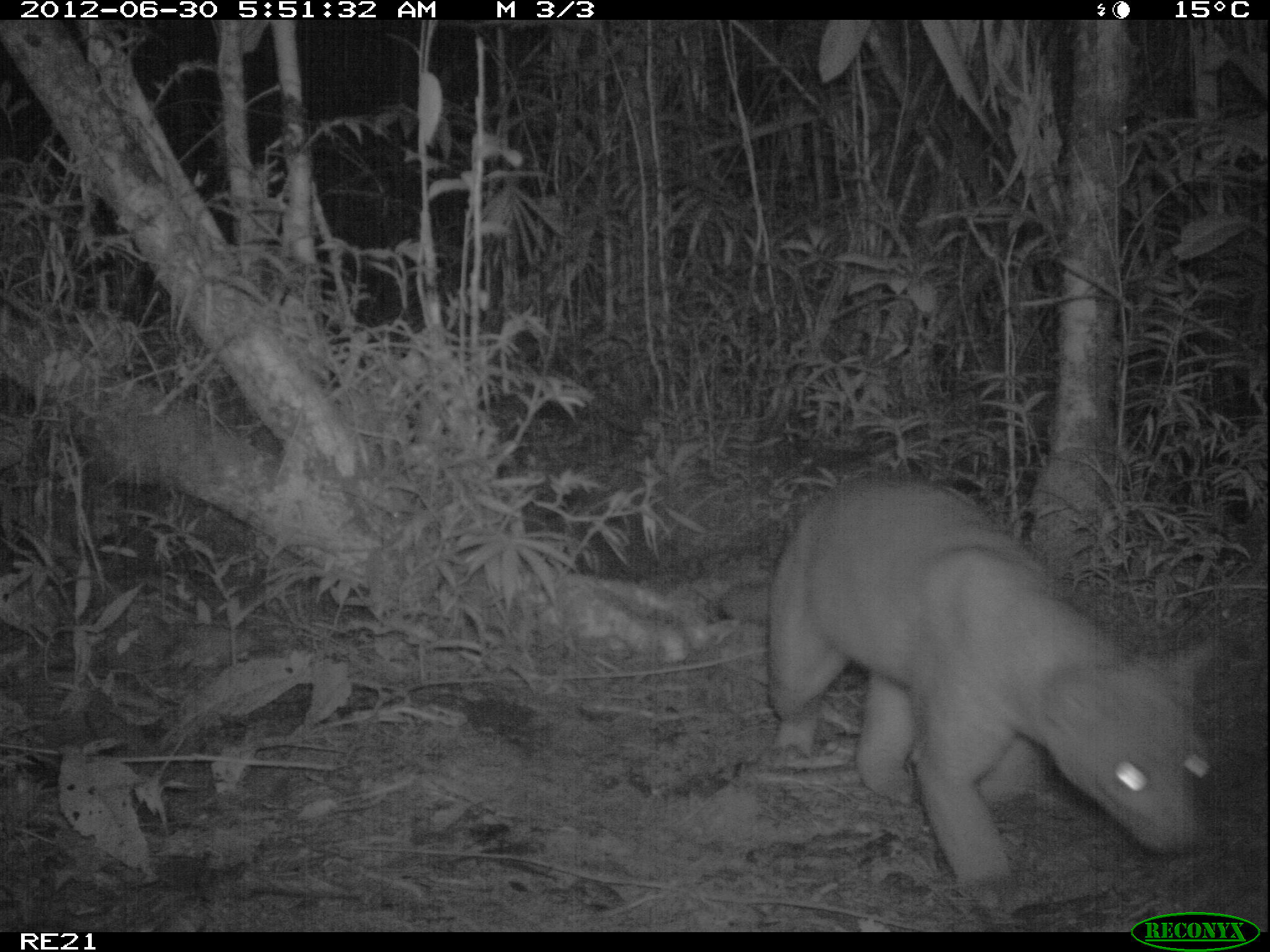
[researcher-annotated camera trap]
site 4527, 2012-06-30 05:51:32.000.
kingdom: Animalia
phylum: Chordata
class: Mammalia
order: Carnivora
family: Eupleridae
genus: Cryptoprocta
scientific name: Cryptoprocta ferox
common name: fossa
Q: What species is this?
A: Cryptoprocta ferox (fossa).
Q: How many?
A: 1.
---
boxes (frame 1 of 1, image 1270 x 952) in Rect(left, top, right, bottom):
cryptoprocta ferox: Rect(719, 475, 1224, 892)